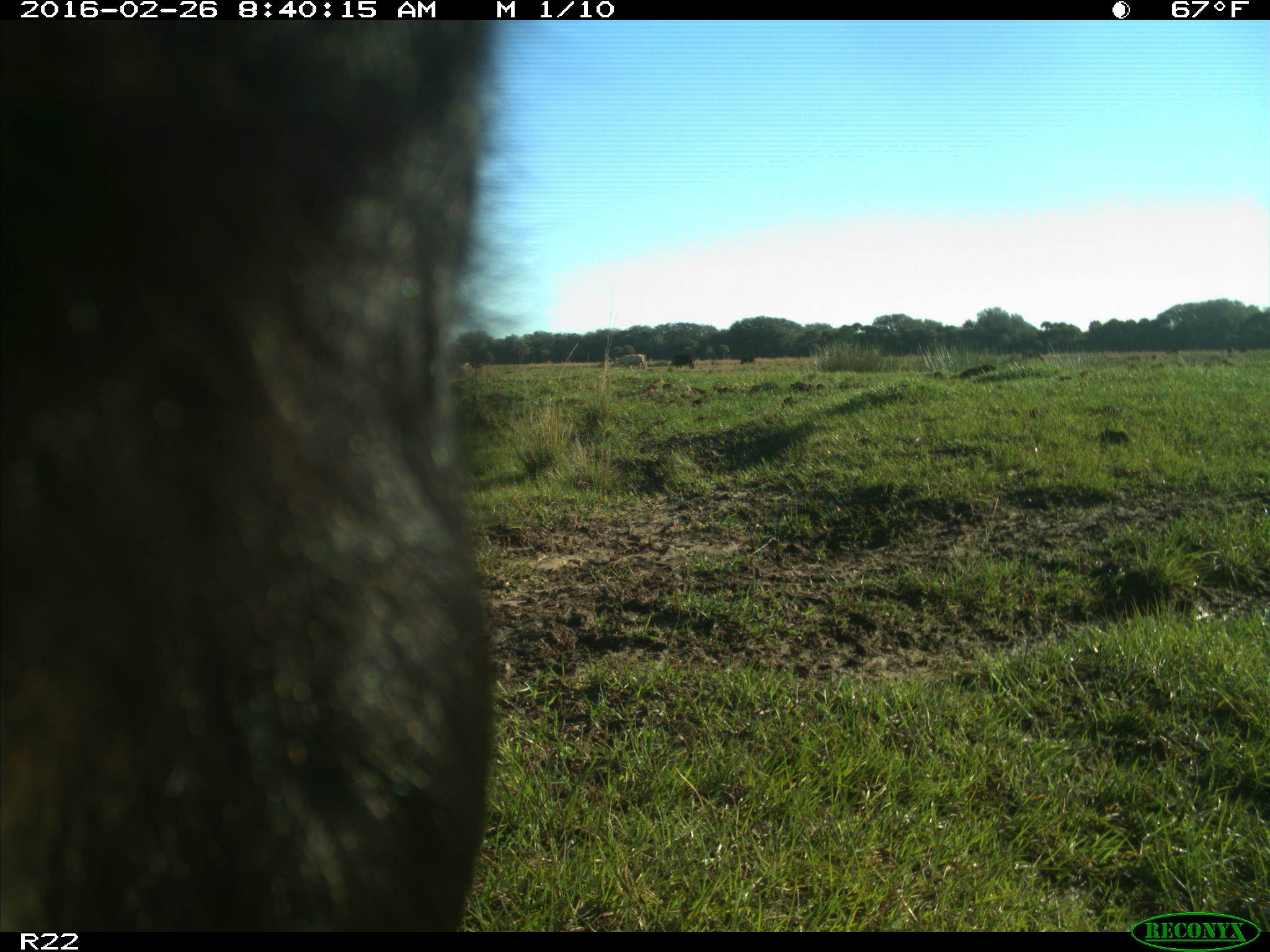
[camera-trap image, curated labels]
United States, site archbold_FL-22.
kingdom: Animalia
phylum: Chordata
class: Mammalia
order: Artiodactyla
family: Bovidae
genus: Bos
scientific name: Bos taurus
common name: domestic cow